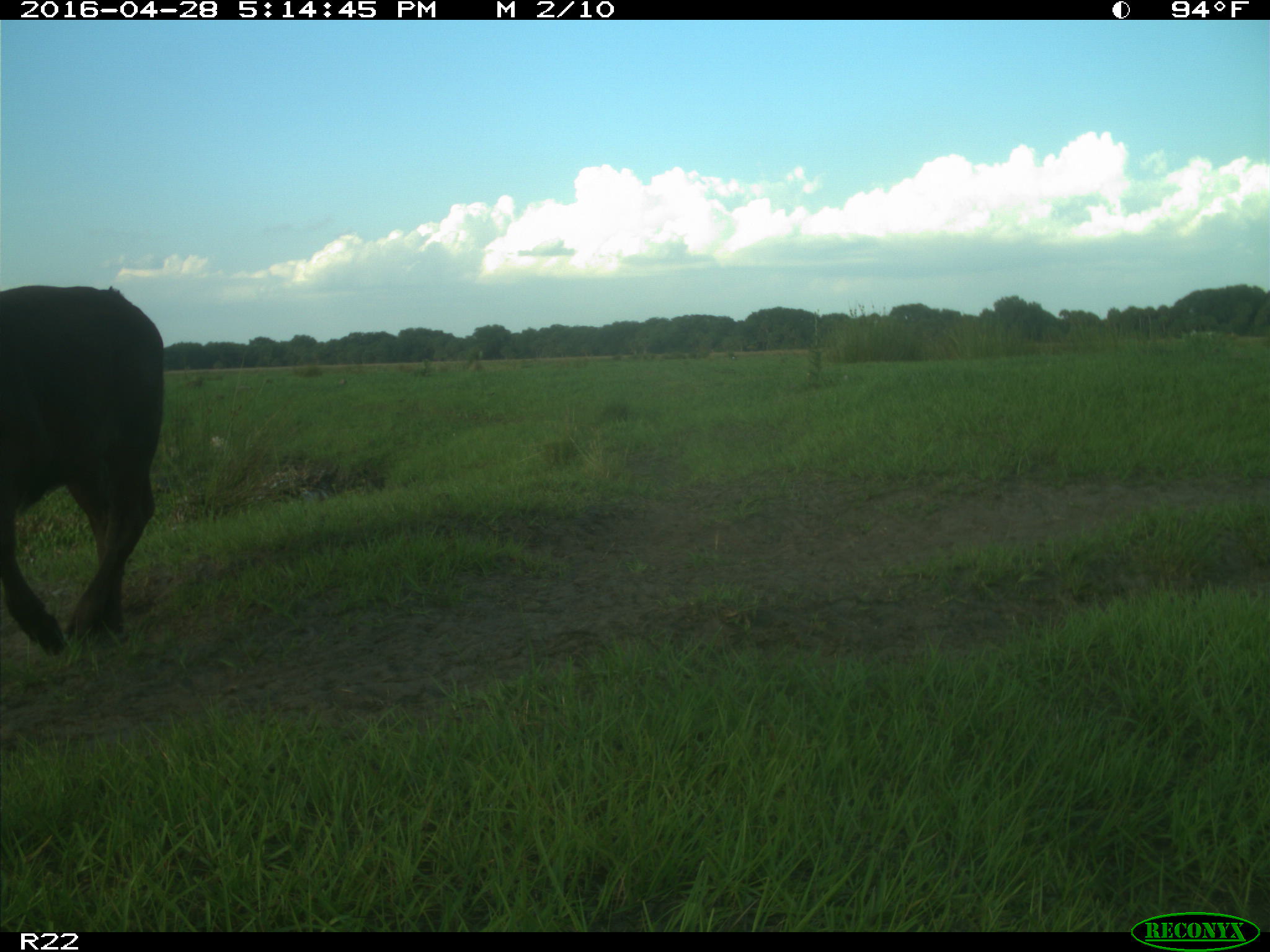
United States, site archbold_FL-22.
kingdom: Animalia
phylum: Chordata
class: Mammalia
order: Artiodactyla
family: Bovidae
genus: Bos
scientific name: Bos taurus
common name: domestic cow